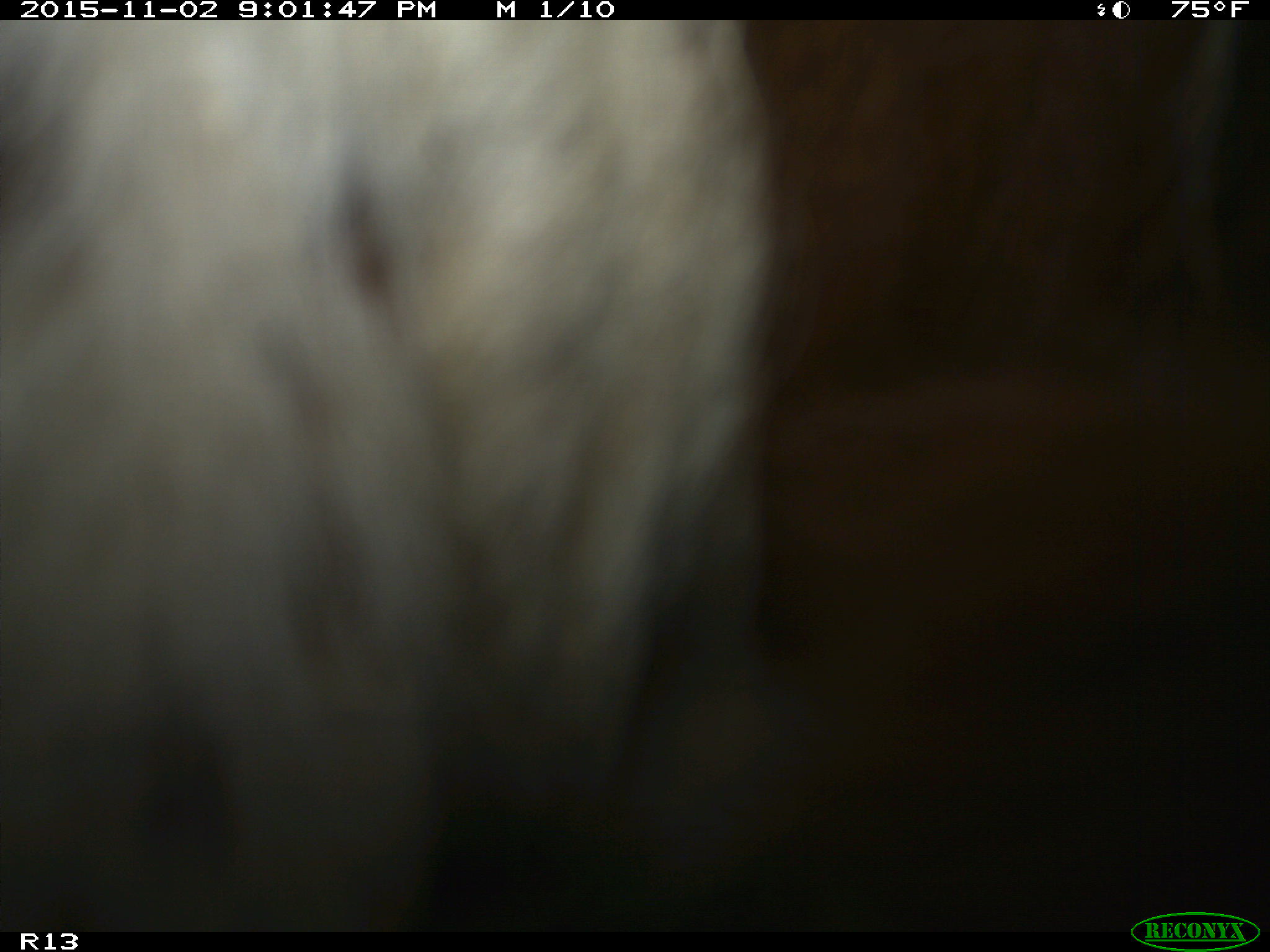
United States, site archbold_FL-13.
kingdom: Animalia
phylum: Chordata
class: Mammalia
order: Artiodactyla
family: Bovidae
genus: Bos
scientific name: Bos taurus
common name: domestic cow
Bos taurus (domestic cow).